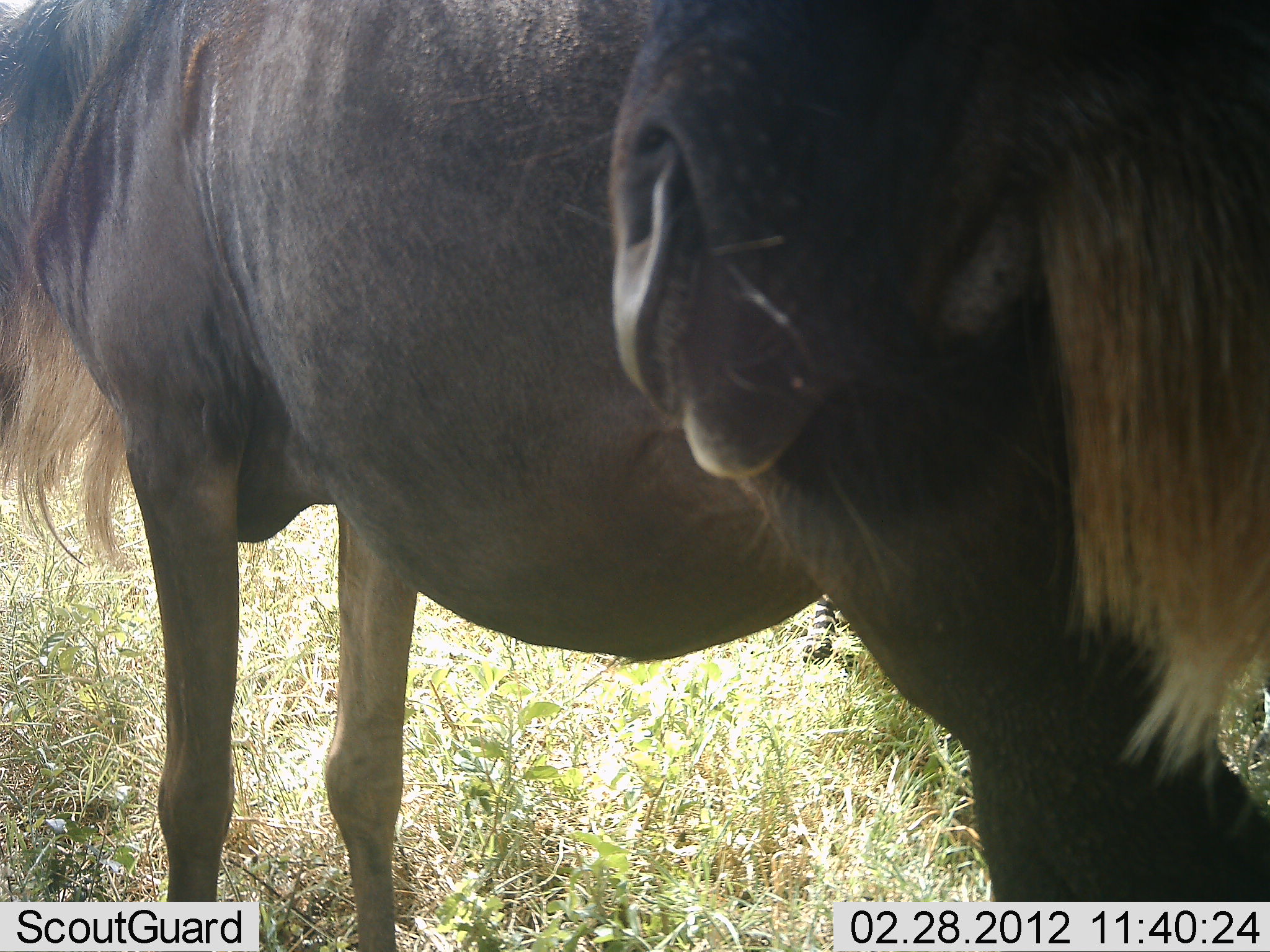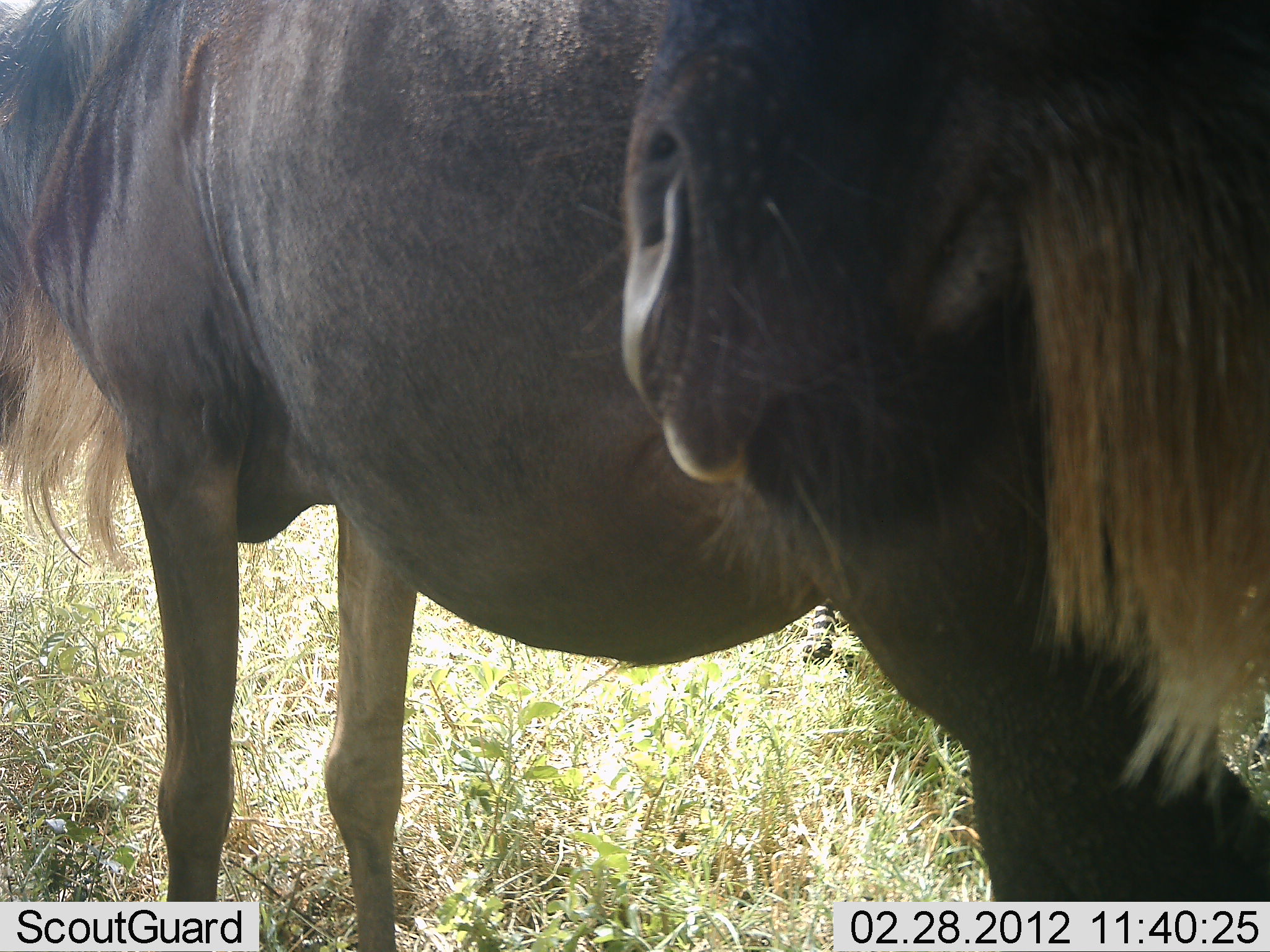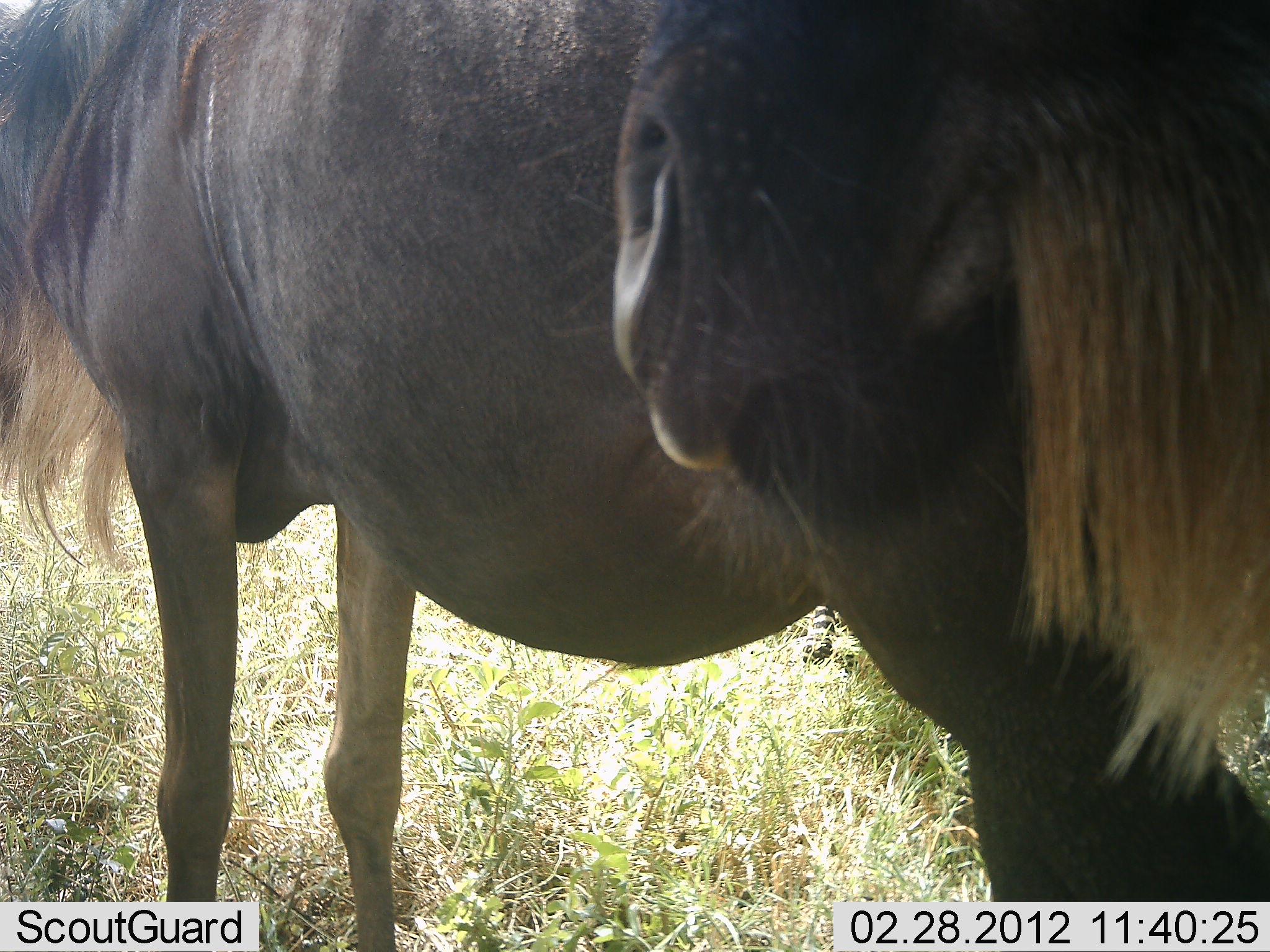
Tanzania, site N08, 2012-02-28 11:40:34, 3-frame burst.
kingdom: Animalia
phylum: Chordata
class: Mammalia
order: Artiodactyla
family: Bovidae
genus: Connochaetes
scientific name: Connochaetes taurinus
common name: blue wildebeest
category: wildebeest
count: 2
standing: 82%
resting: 6%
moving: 6%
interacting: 6%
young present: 0%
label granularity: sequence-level